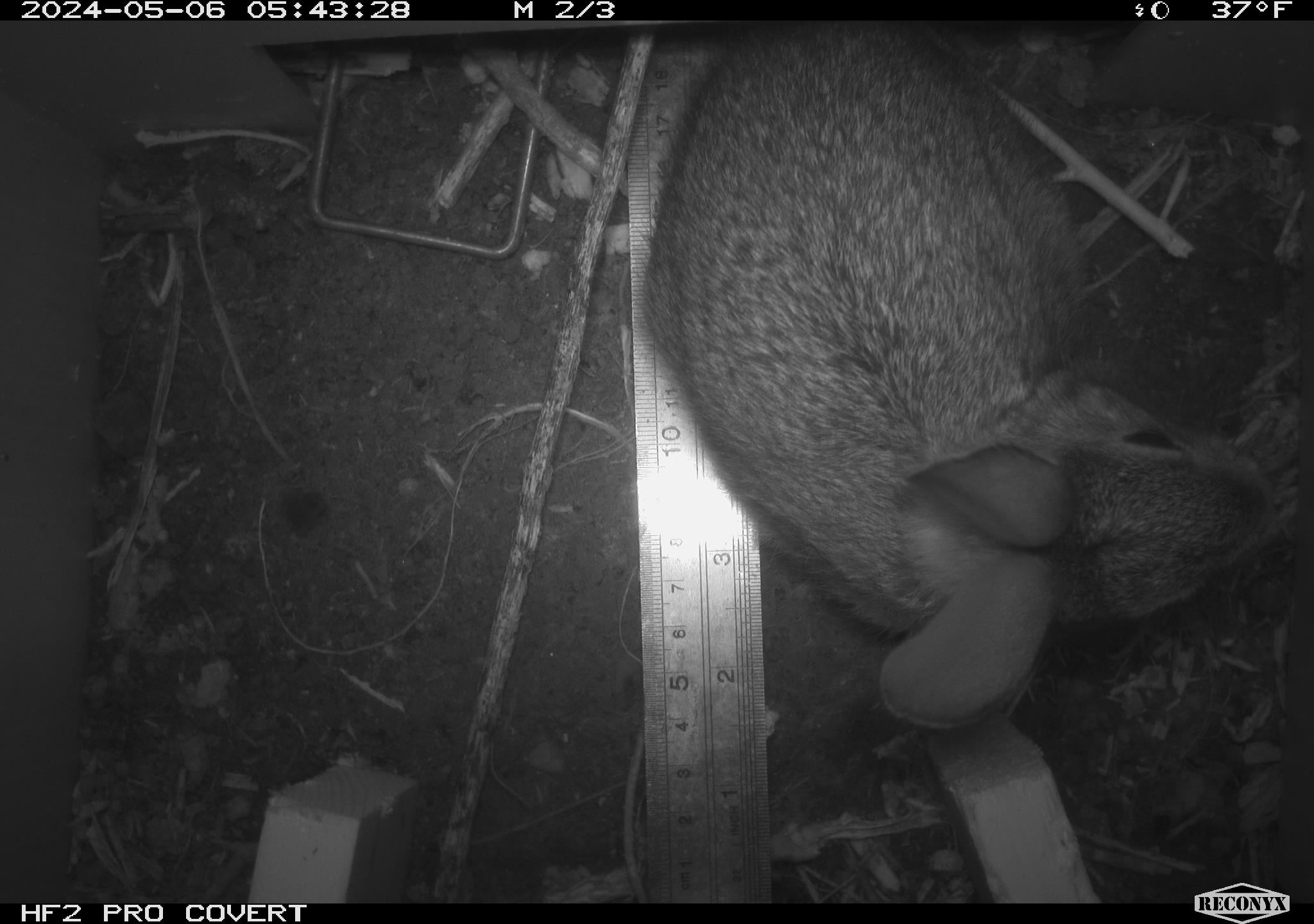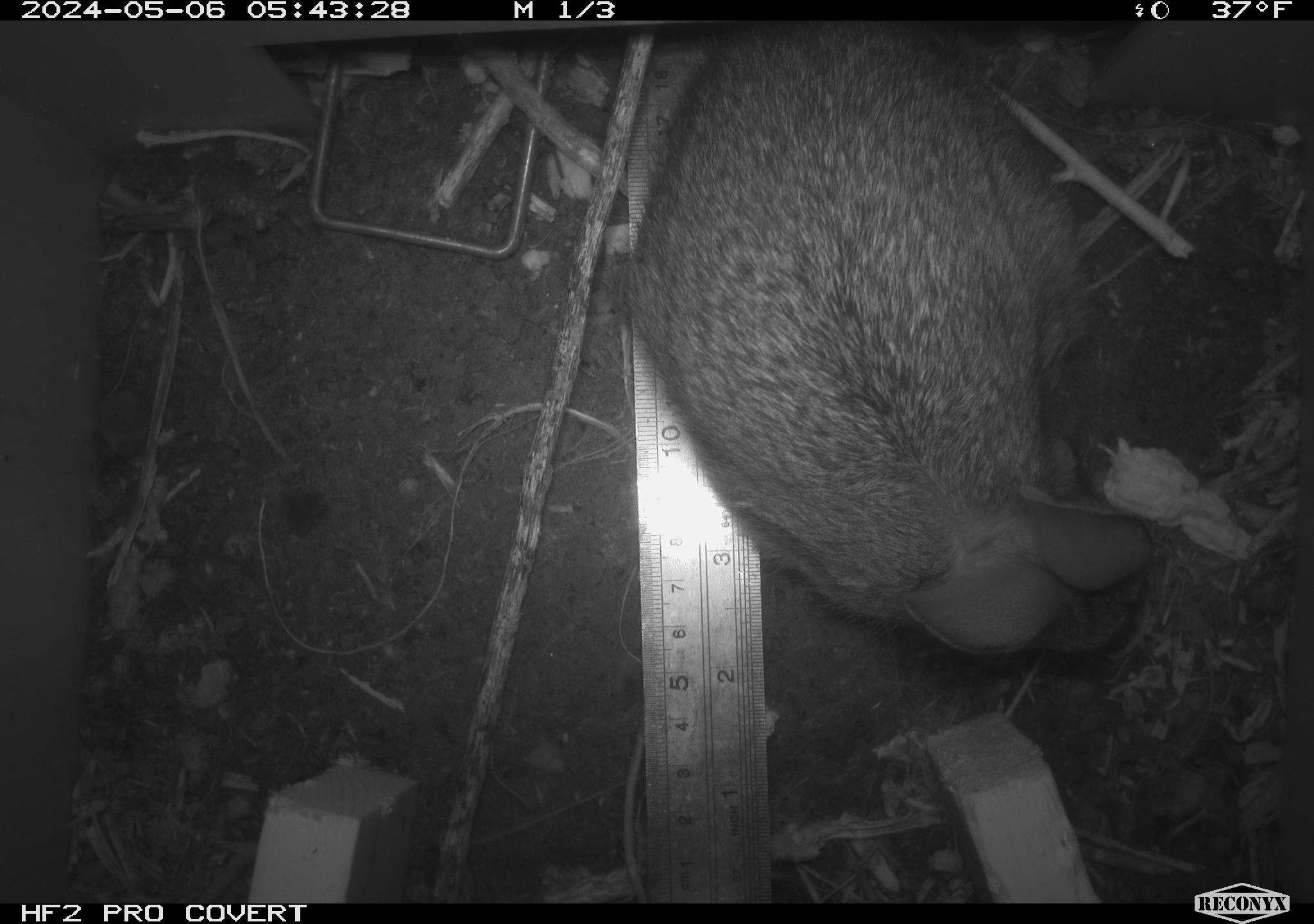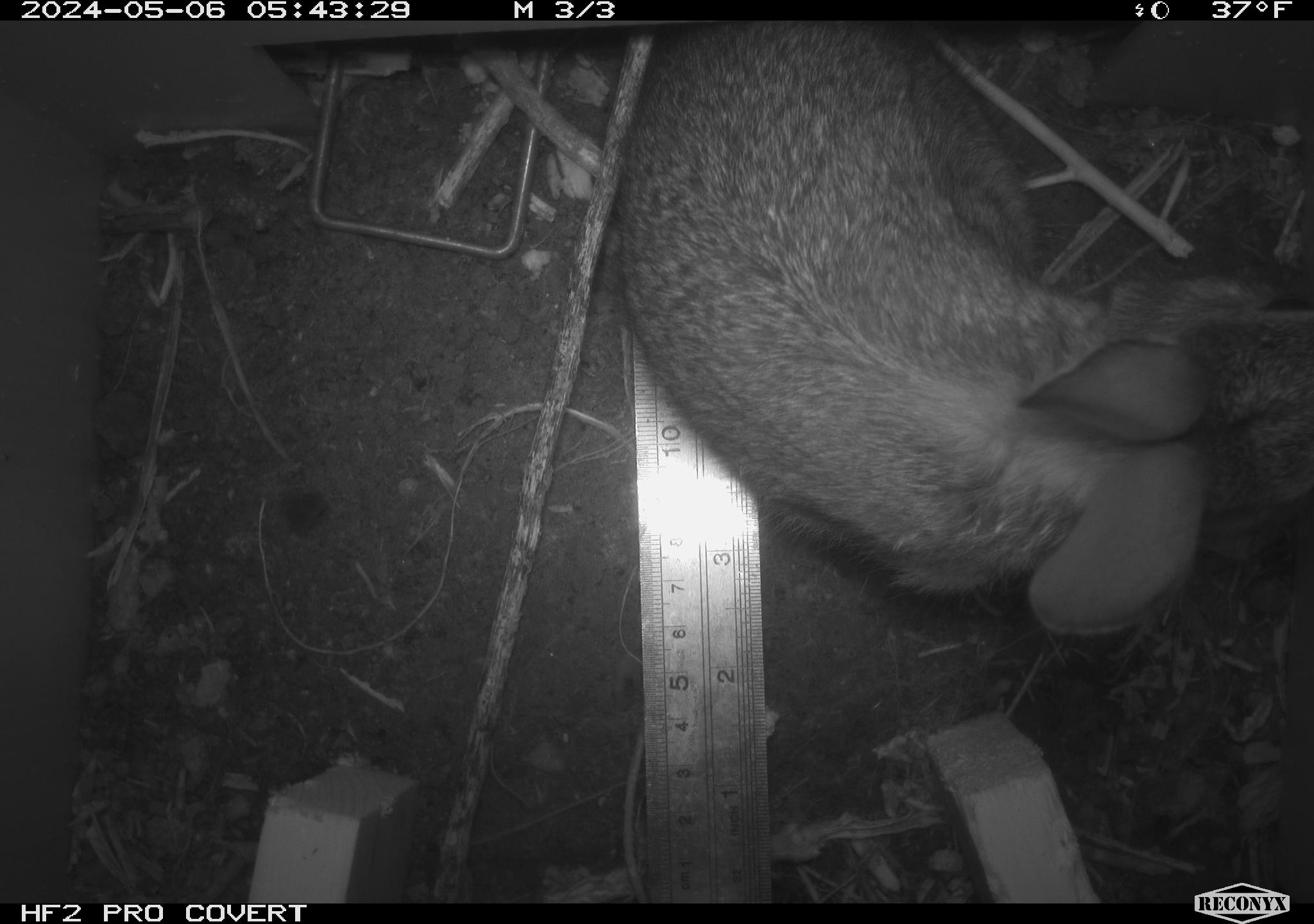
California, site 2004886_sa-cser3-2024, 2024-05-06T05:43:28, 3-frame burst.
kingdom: Animalia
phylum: Chordata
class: Mammalia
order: Lagomorpha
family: Leporidae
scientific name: Leporidae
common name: rabbit or hare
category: rabbit and hare family